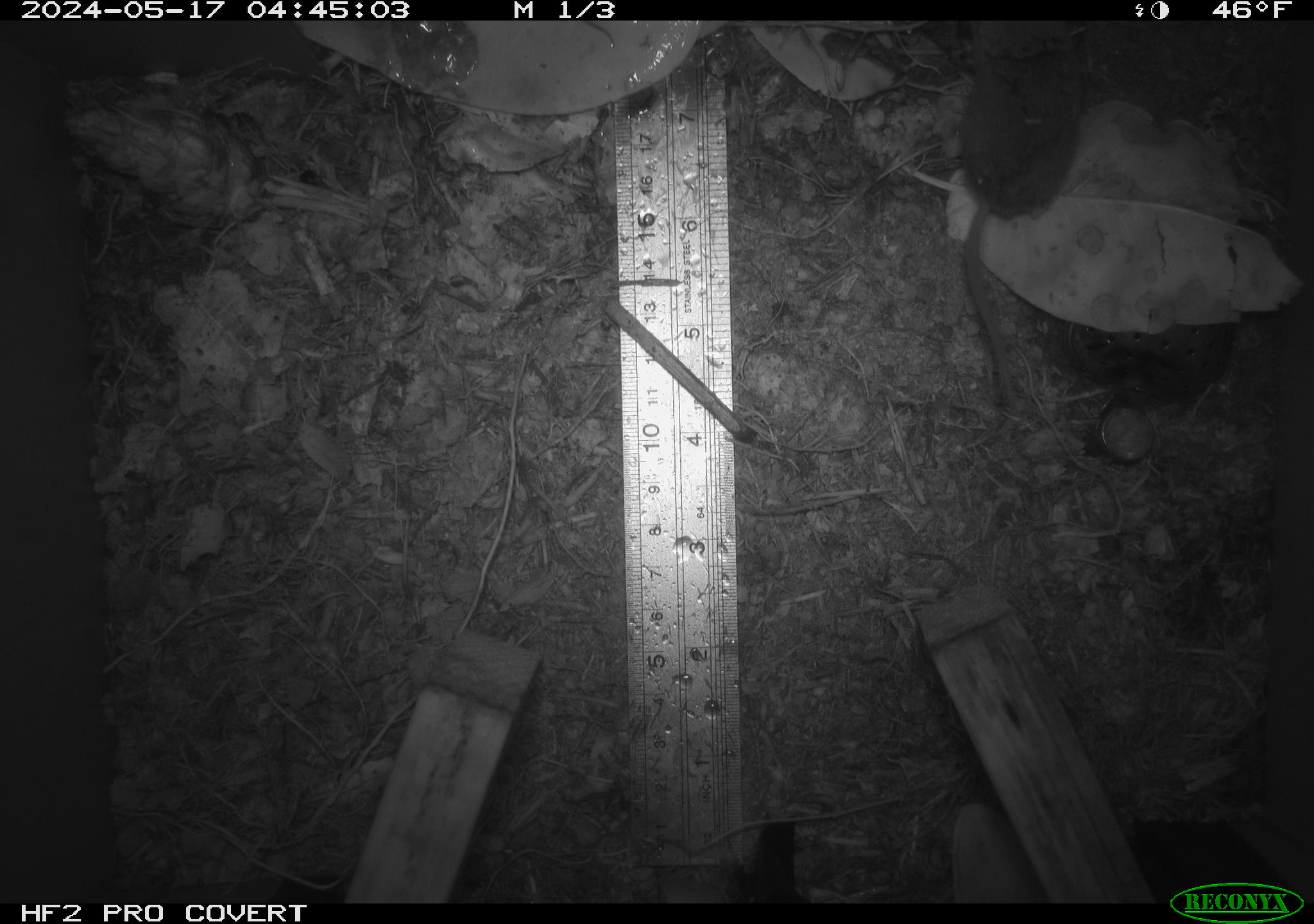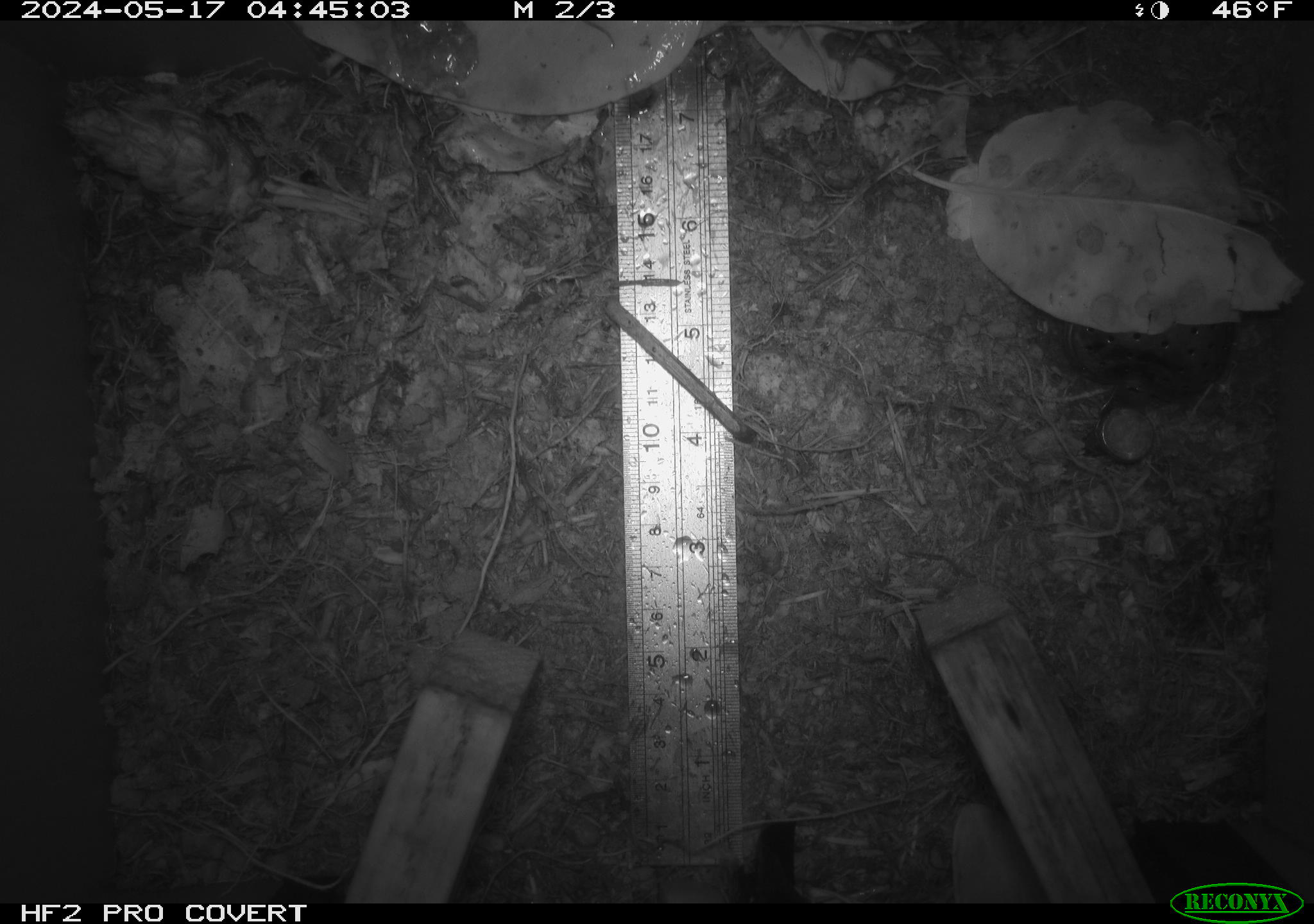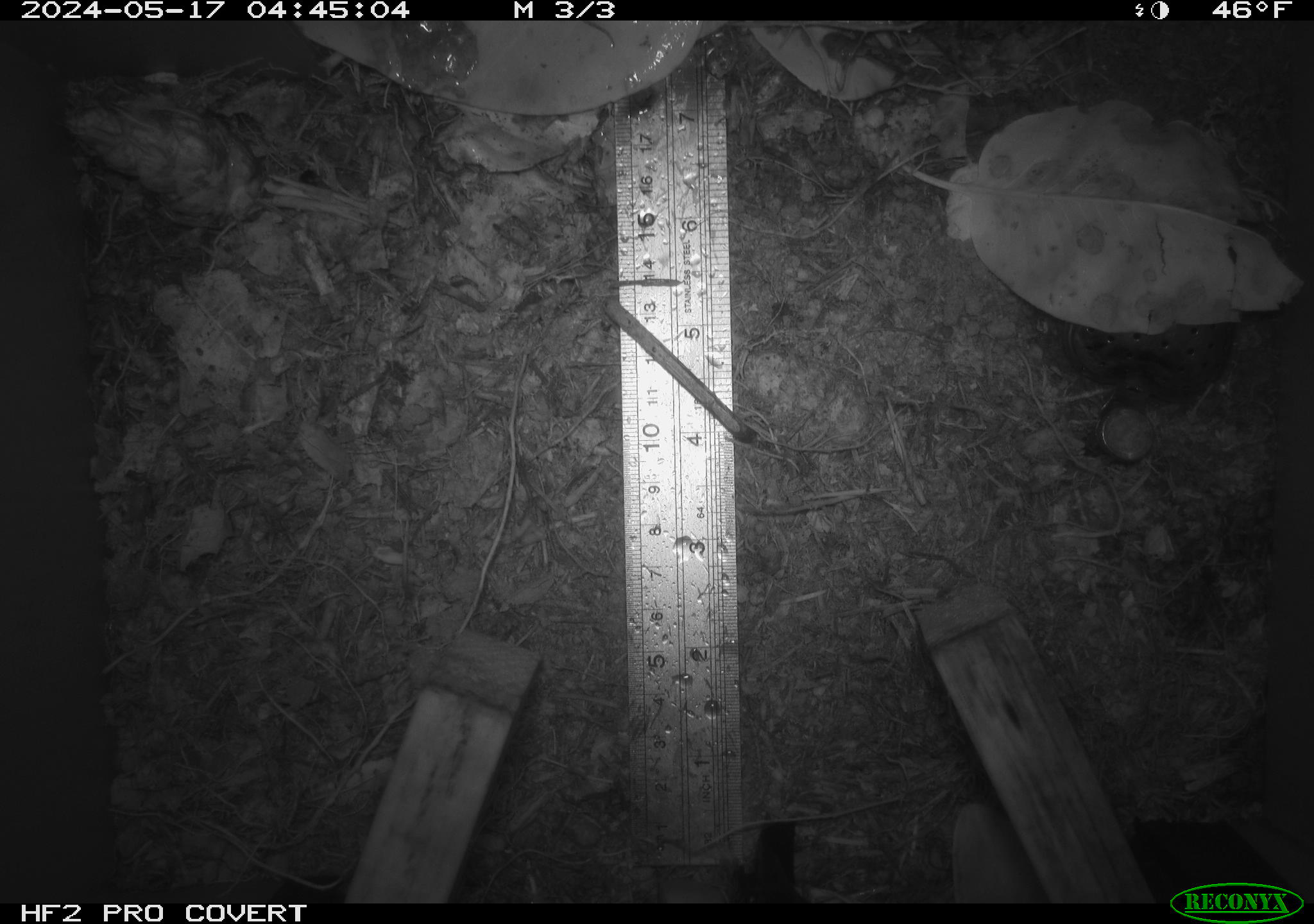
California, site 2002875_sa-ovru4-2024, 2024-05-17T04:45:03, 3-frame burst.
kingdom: Animalia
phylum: Chordata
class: Mammalia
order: Eulipotyphla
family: Soricidae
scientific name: Soricidae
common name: shrews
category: soricidae family